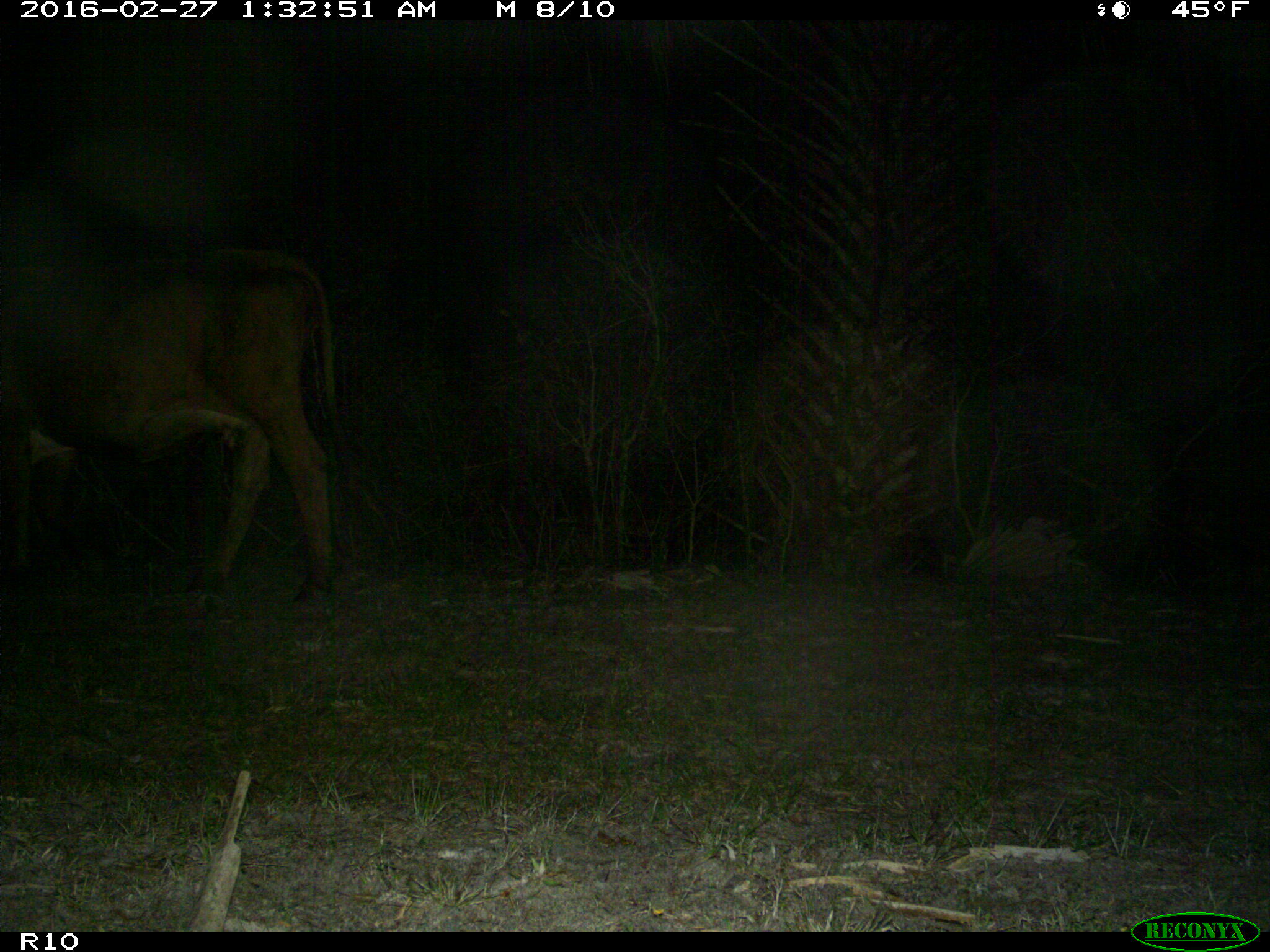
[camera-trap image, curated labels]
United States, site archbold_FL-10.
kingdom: Animalia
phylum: Chordata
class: Mammalia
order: Artiodactyla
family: Bovidae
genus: Bos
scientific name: Bos taurus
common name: domestic cow